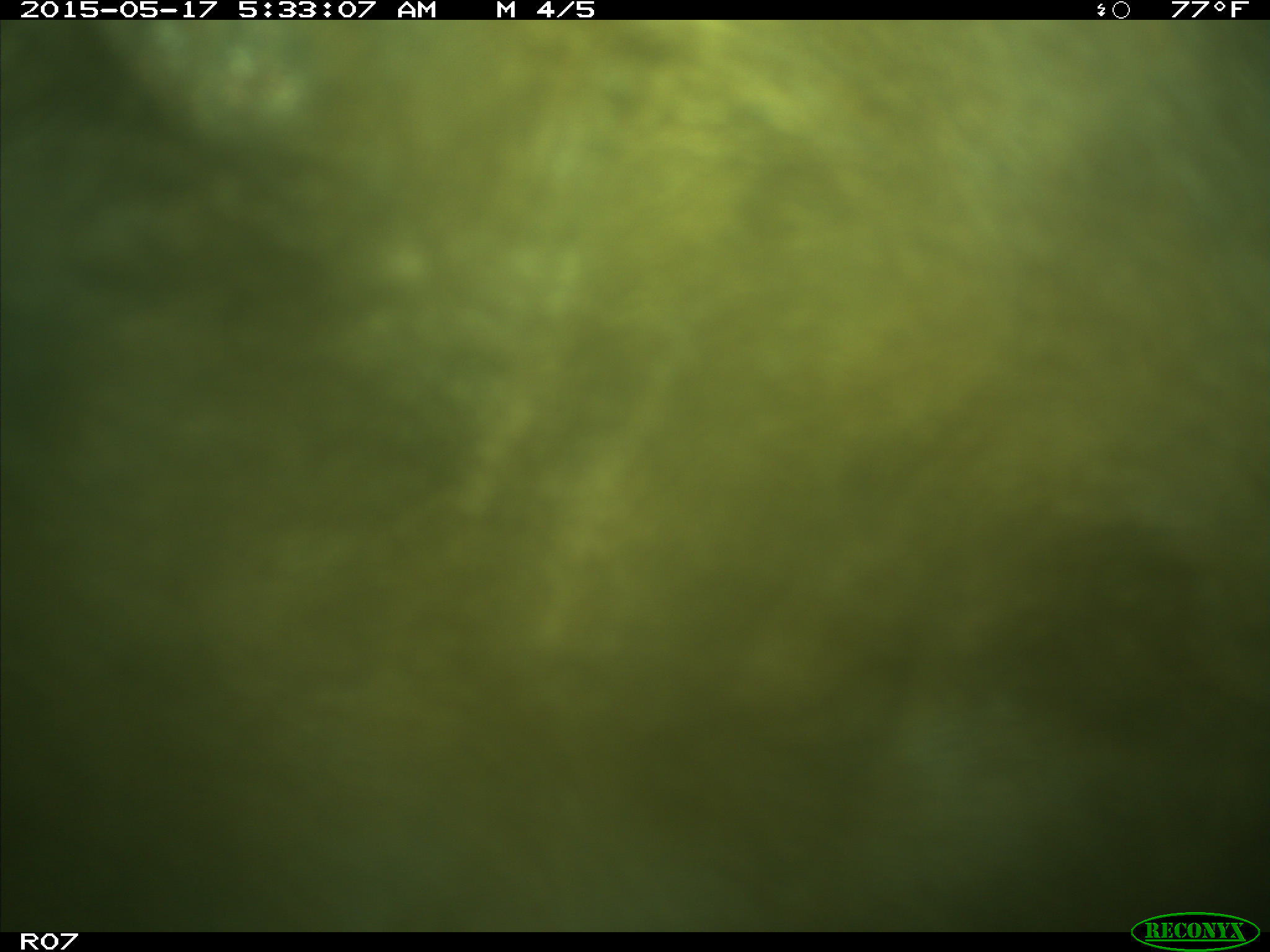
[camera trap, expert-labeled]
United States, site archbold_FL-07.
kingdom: Animalia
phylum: Chordata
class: Mammalia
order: Artiodactyla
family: Bovidae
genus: Bos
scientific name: Bos taurus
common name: domestic cow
Bos taurus (domestic cow).